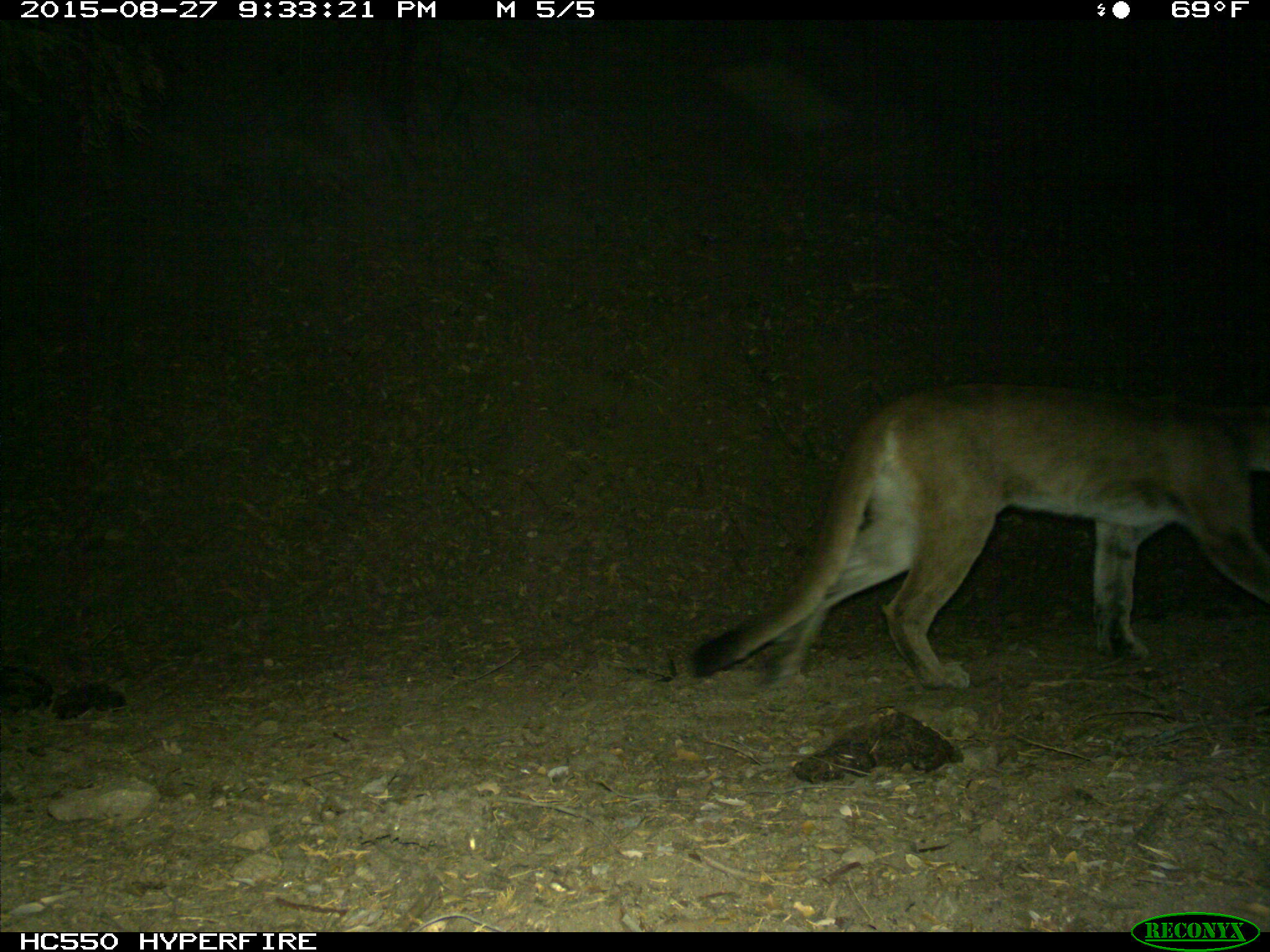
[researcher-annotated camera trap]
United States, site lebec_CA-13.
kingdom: Animalia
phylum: Chordata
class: Mammalia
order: Carnivora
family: Felidae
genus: Puma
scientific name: Puma concolor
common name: mountain lion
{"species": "Puma concolor (mountain lion)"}